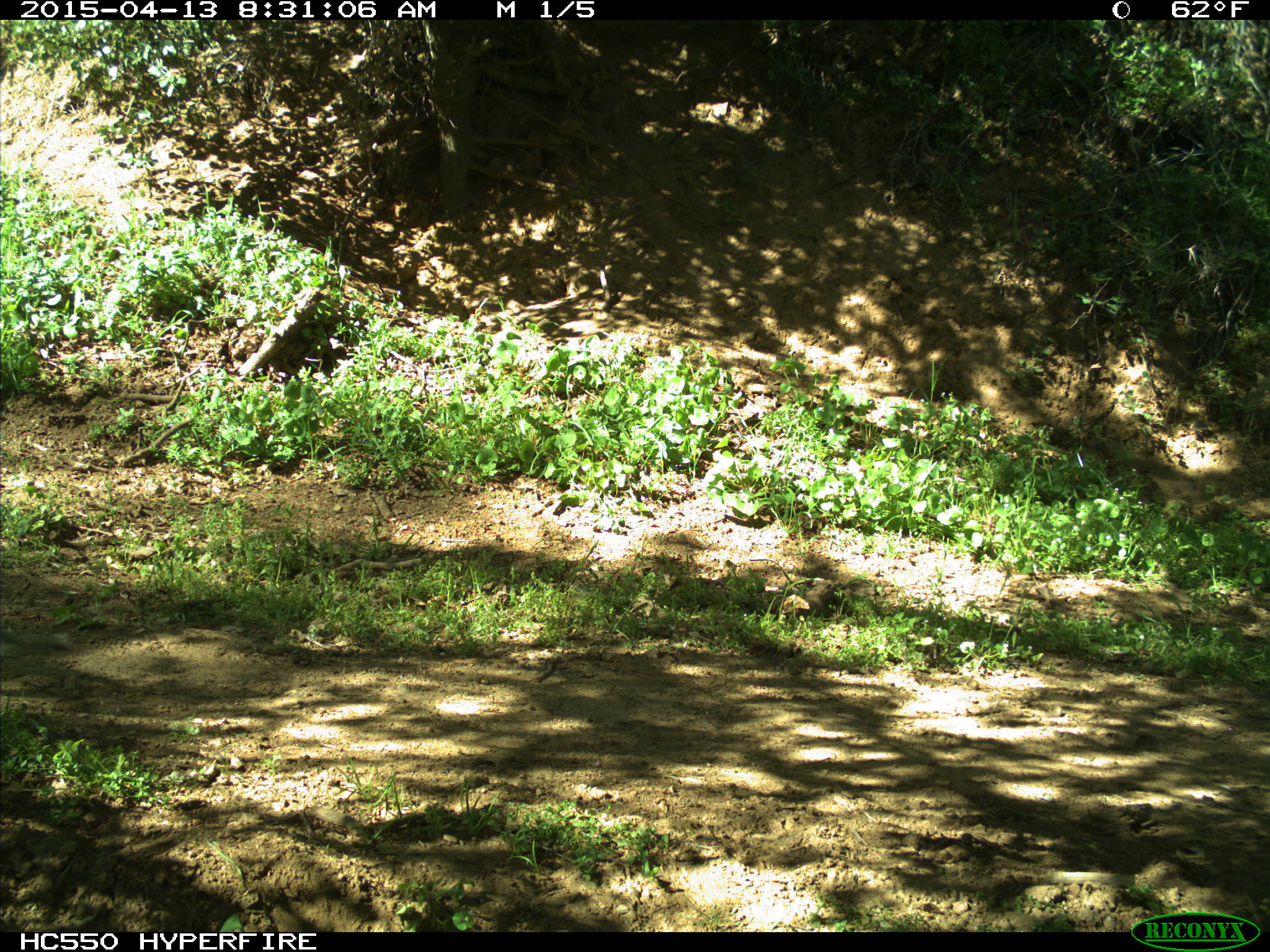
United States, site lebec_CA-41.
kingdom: Animalia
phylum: Chordata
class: Mammalia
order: Rodentia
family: Sciuridae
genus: Sciurus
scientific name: Sciurus carolinensis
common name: eastern gray squirrel